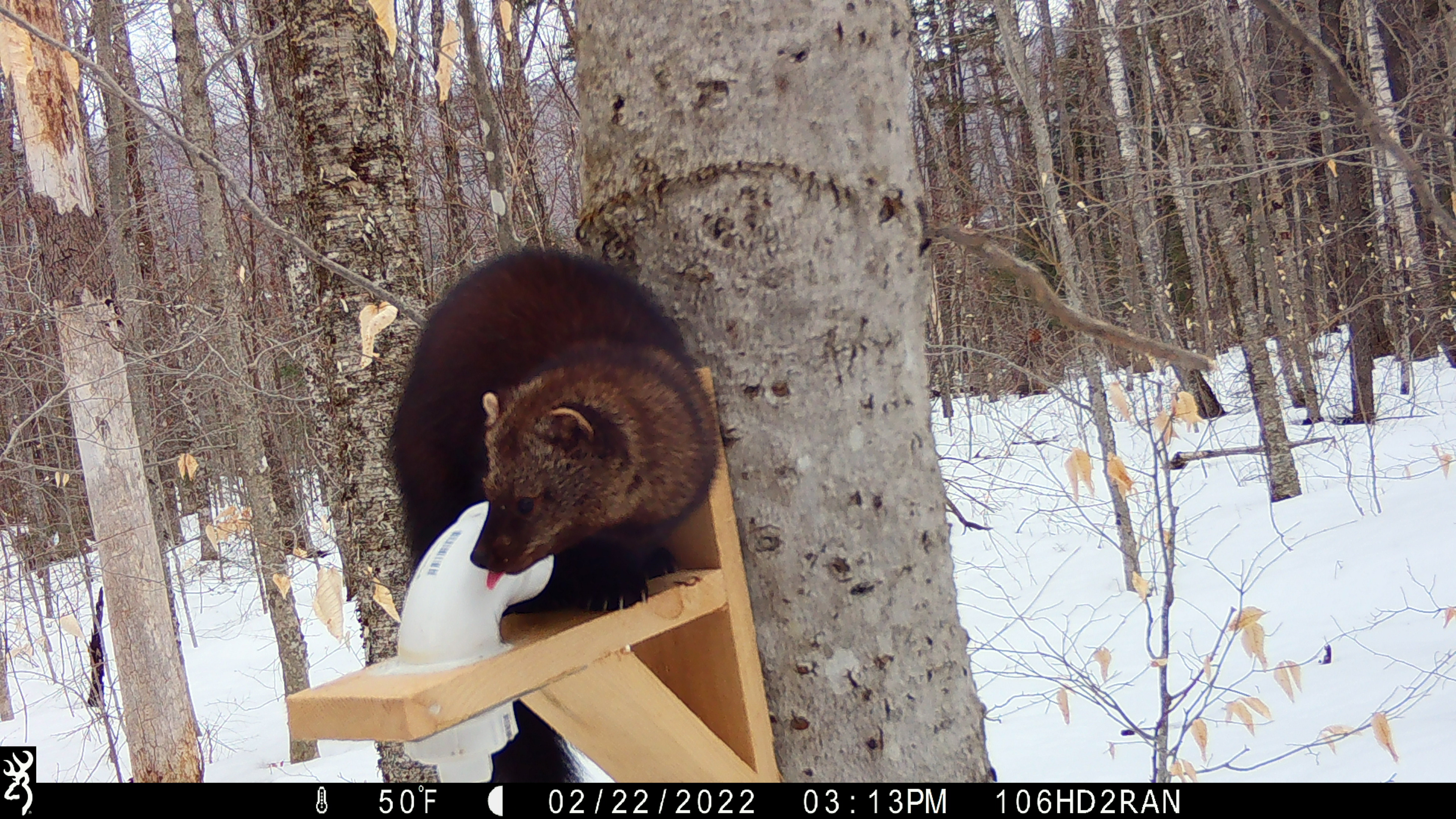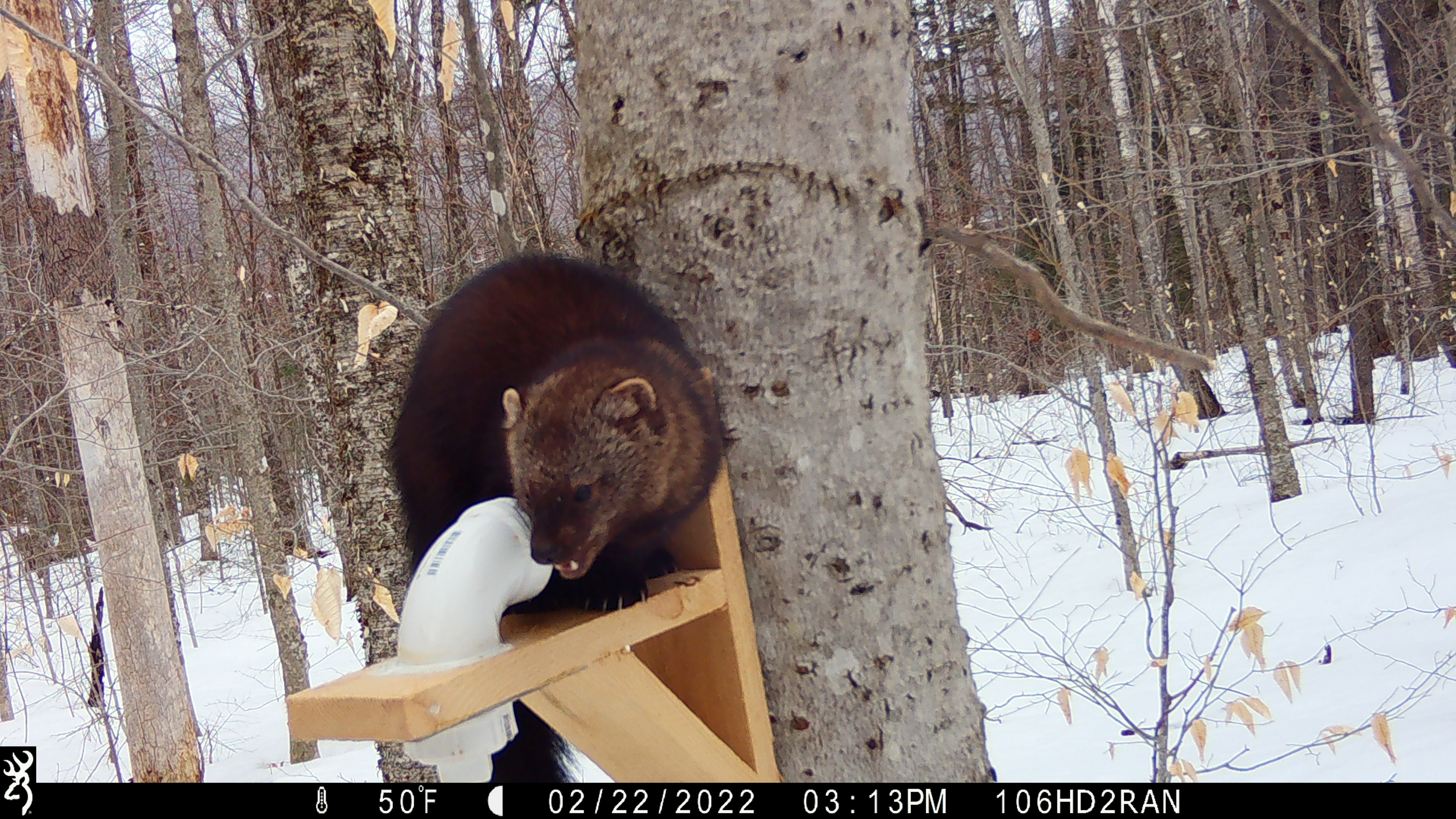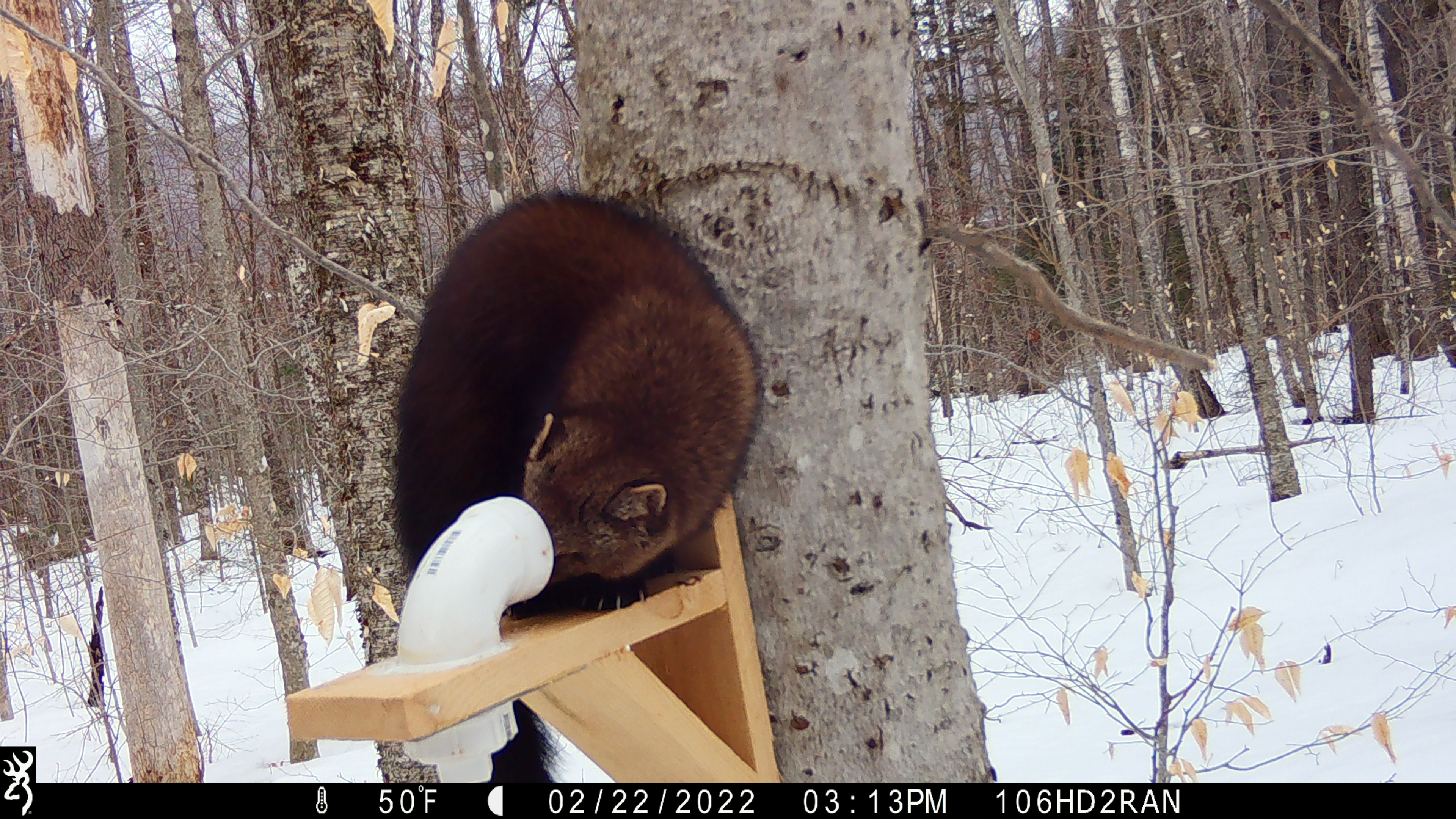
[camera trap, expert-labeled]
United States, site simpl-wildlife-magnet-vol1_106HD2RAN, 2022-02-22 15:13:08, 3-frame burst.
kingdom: Animalia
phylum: Chordata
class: Mammalia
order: Carnivora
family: Mustelidae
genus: Pekania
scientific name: Pekania pennanti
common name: fisher